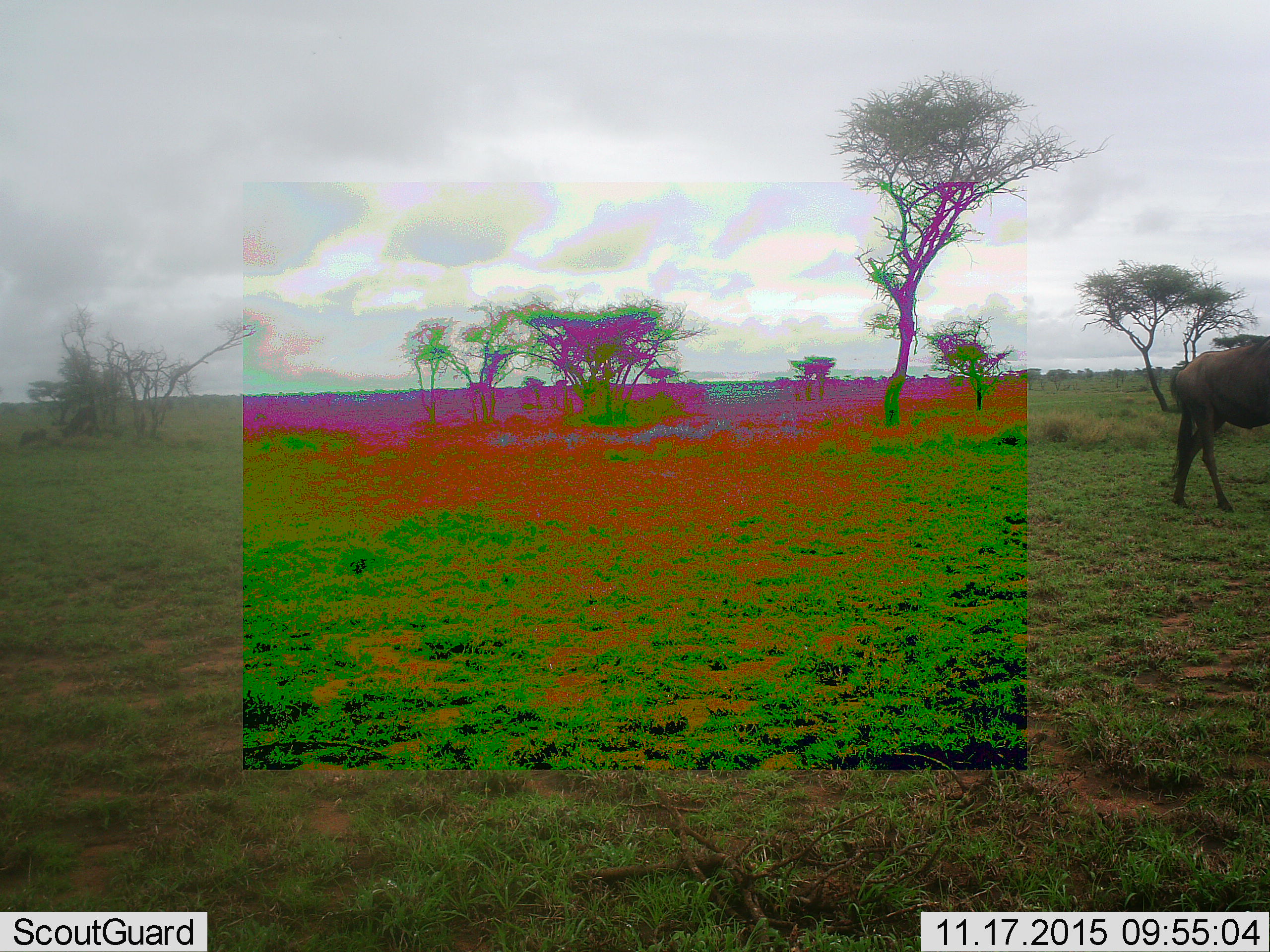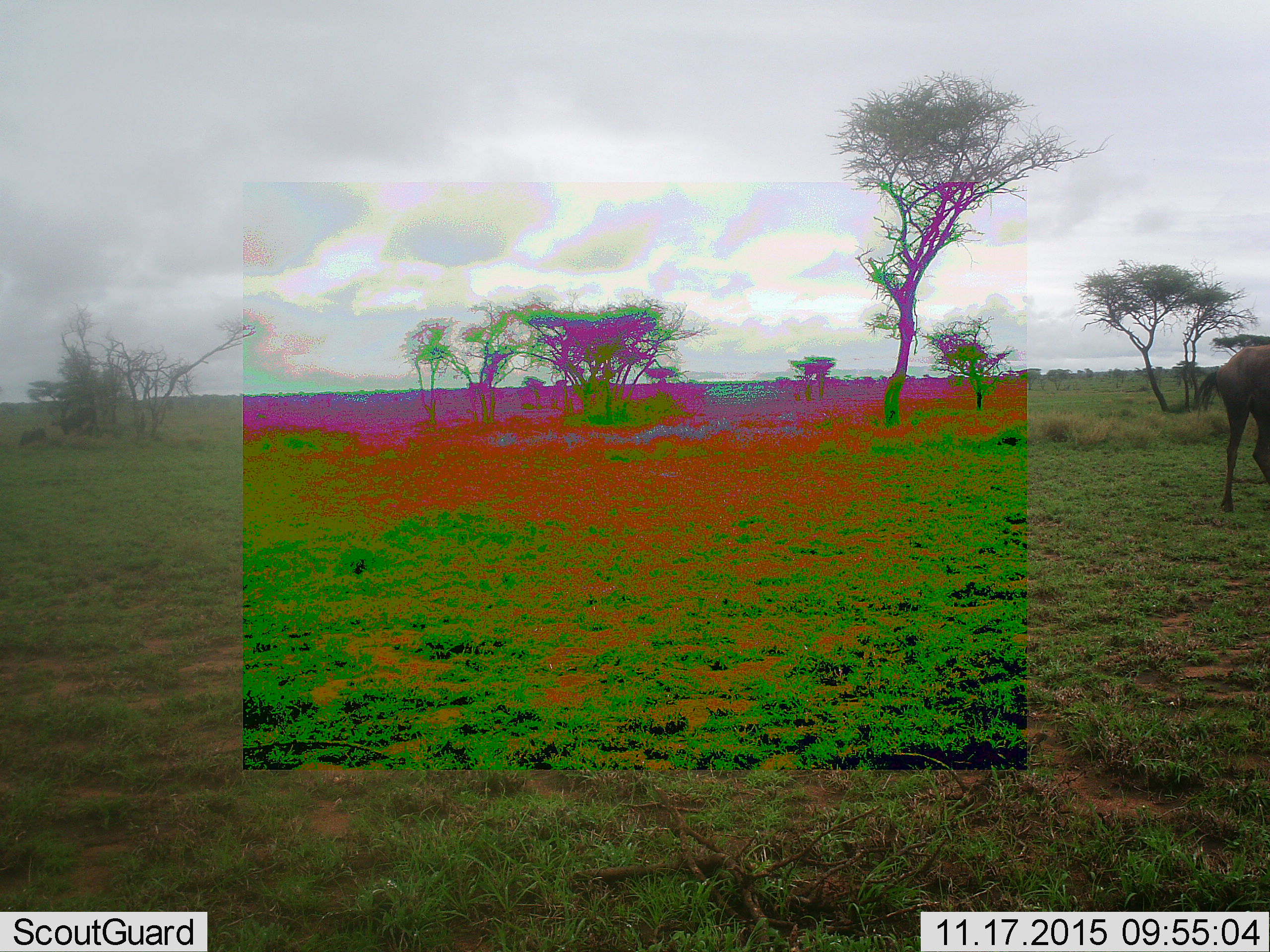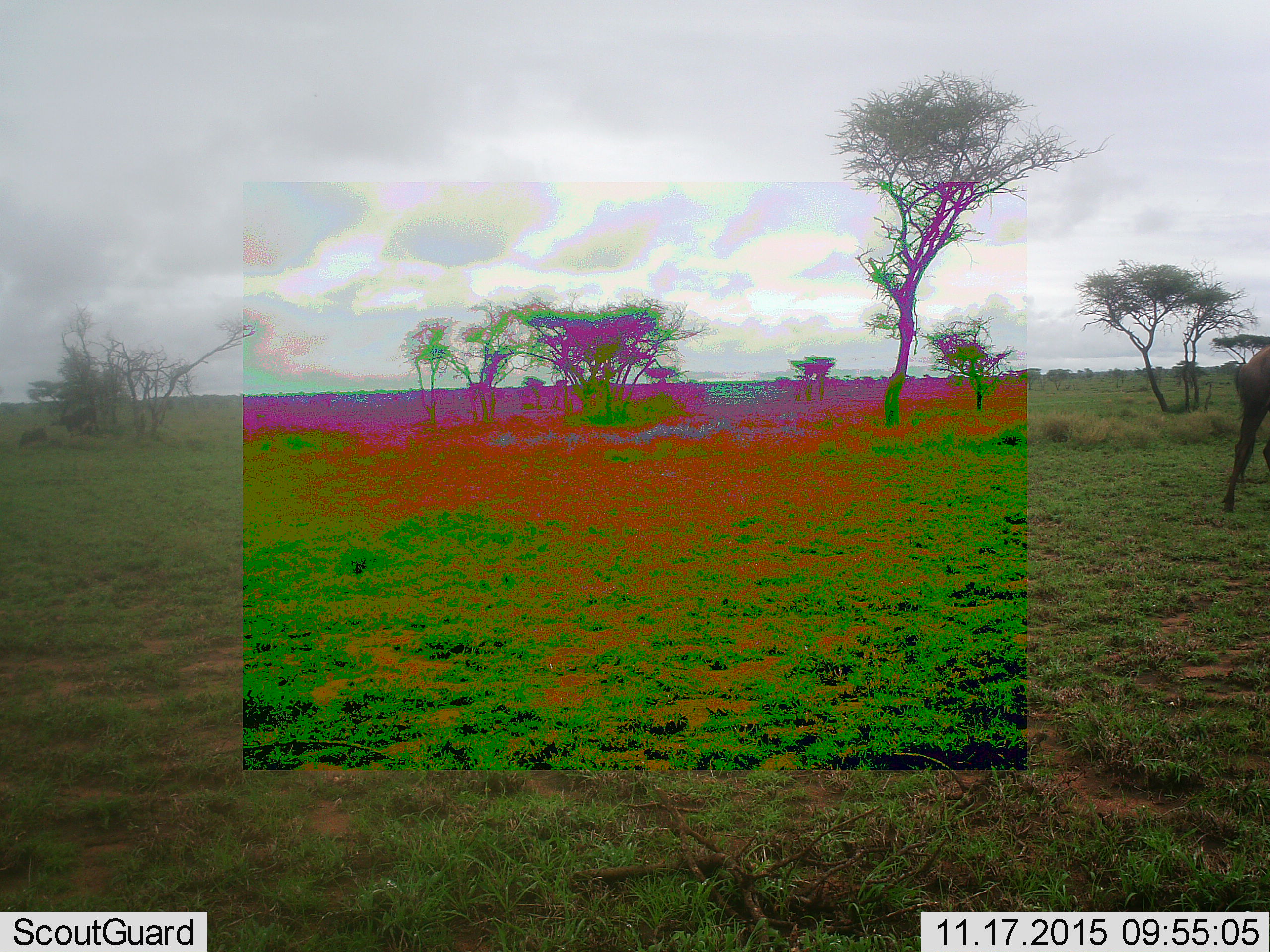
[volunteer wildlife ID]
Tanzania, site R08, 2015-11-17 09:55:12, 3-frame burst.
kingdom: Animalia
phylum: Chordata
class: Mammalia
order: Artiodactyla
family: Bovidae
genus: Connochaetes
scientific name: Connochaetes taurinus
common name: blue wildebeest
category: wildebeest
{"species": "wildebeest (blue wildebeest) (Connochaetes taurinus)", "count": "1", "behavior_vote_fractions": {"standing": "29%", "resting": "0%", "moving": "71%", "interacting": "0%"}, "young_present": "0%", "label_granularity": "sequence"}